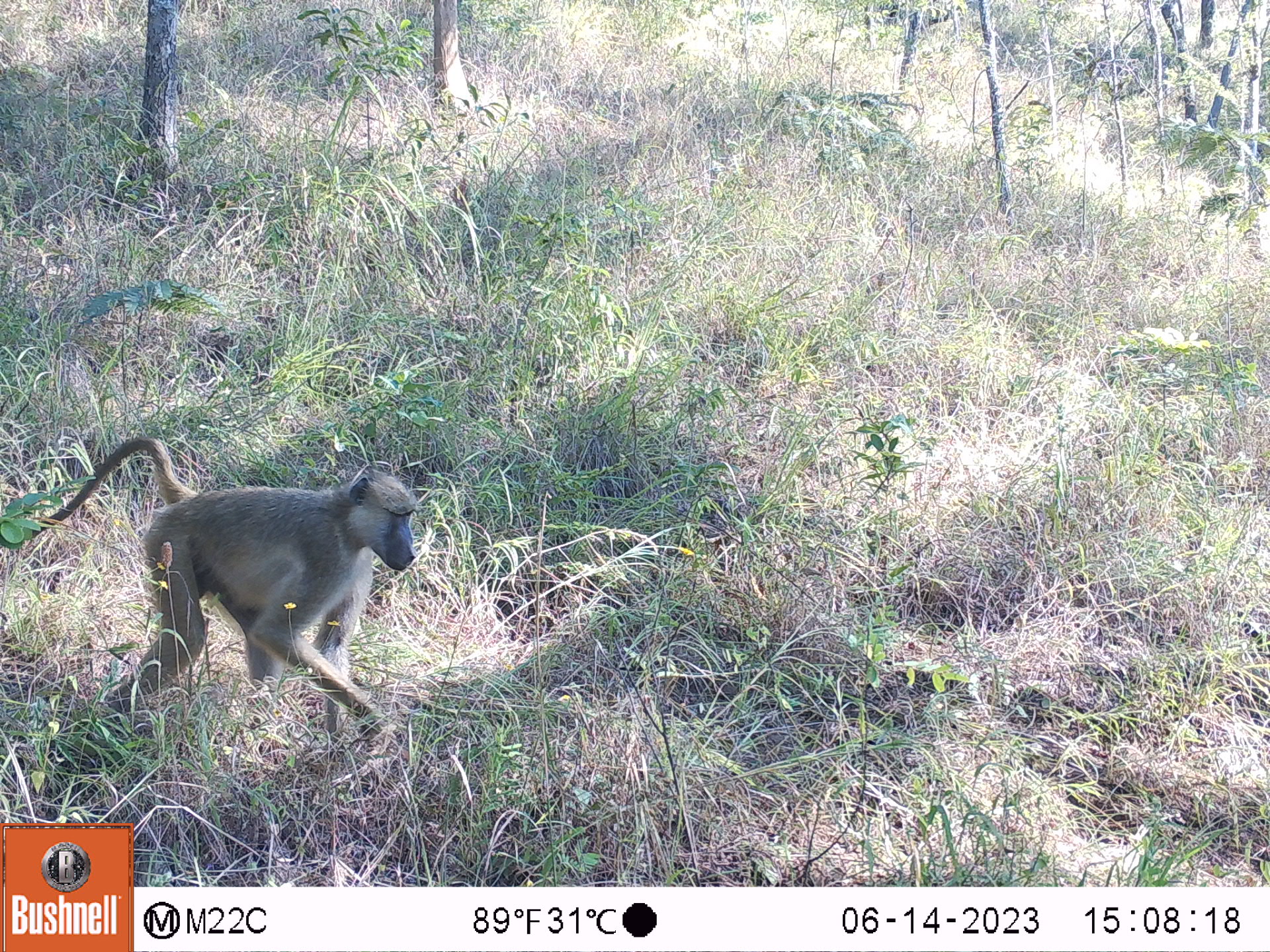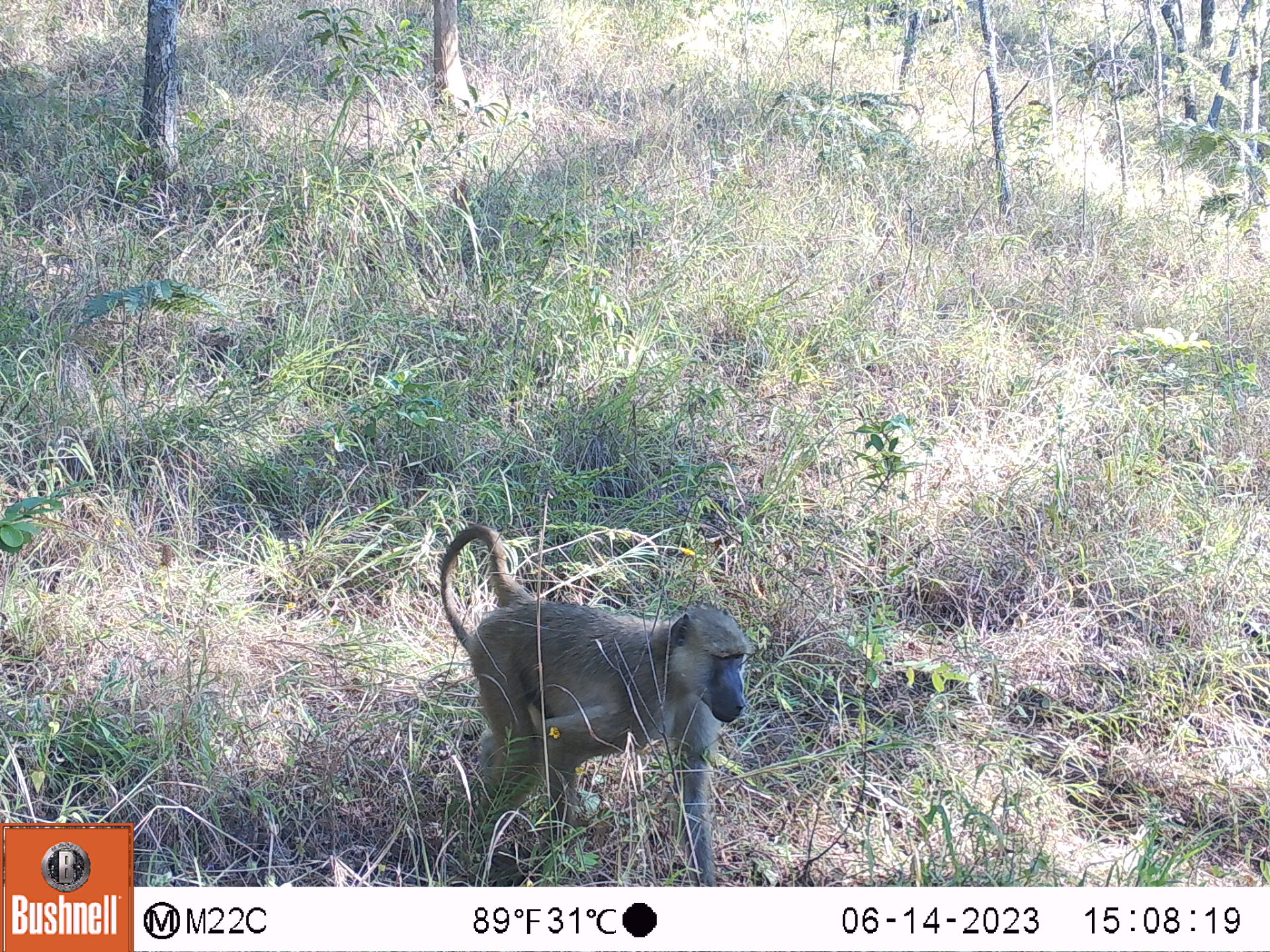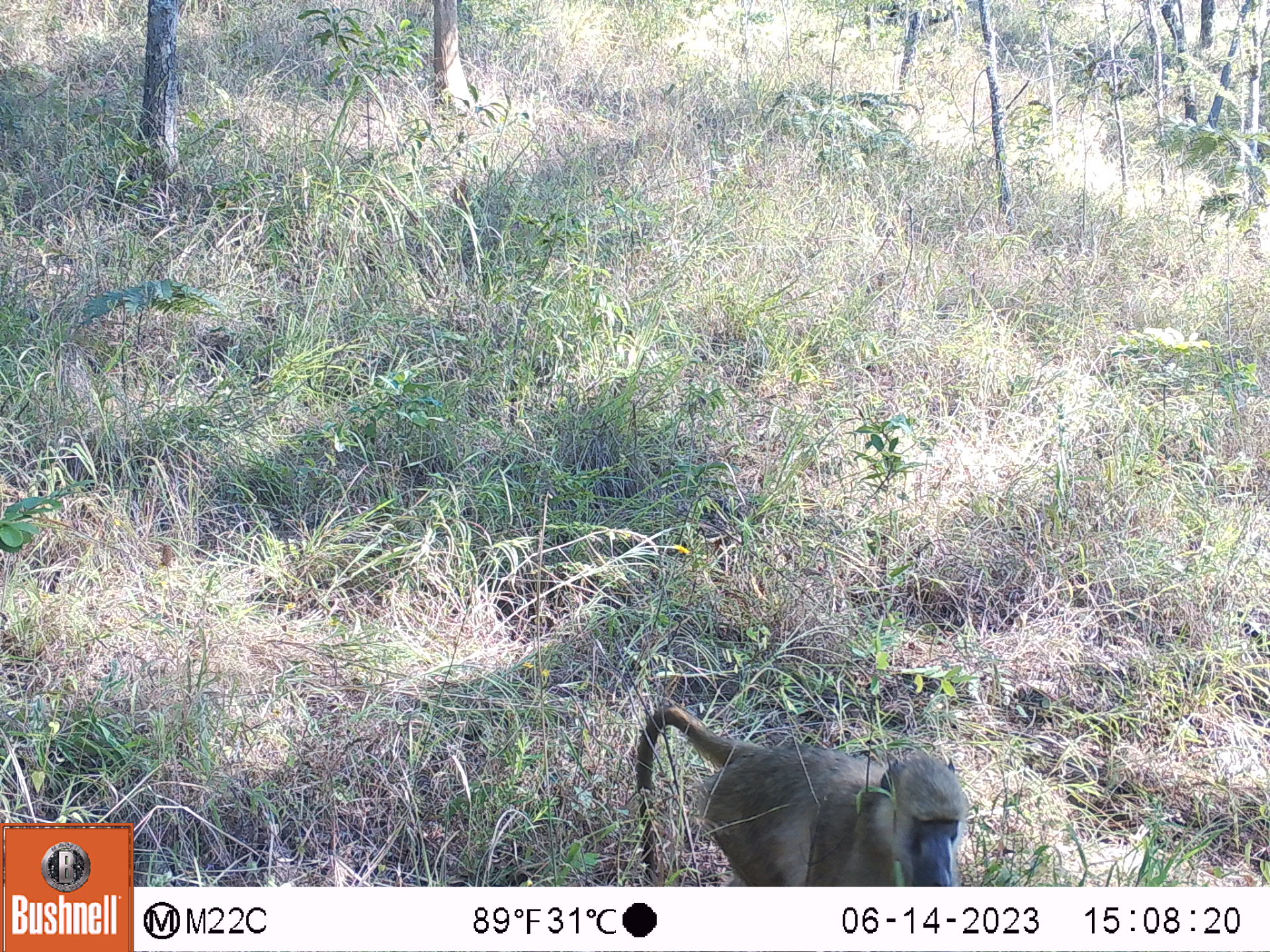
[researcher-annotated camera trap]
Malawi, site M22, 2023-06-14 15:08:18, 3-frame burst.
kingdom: Animalia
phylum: Chordata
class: Mammalia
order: Primates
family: Cercopithecidae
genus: Papio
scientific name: Papio cynocephalus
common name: yellow baboon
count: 1